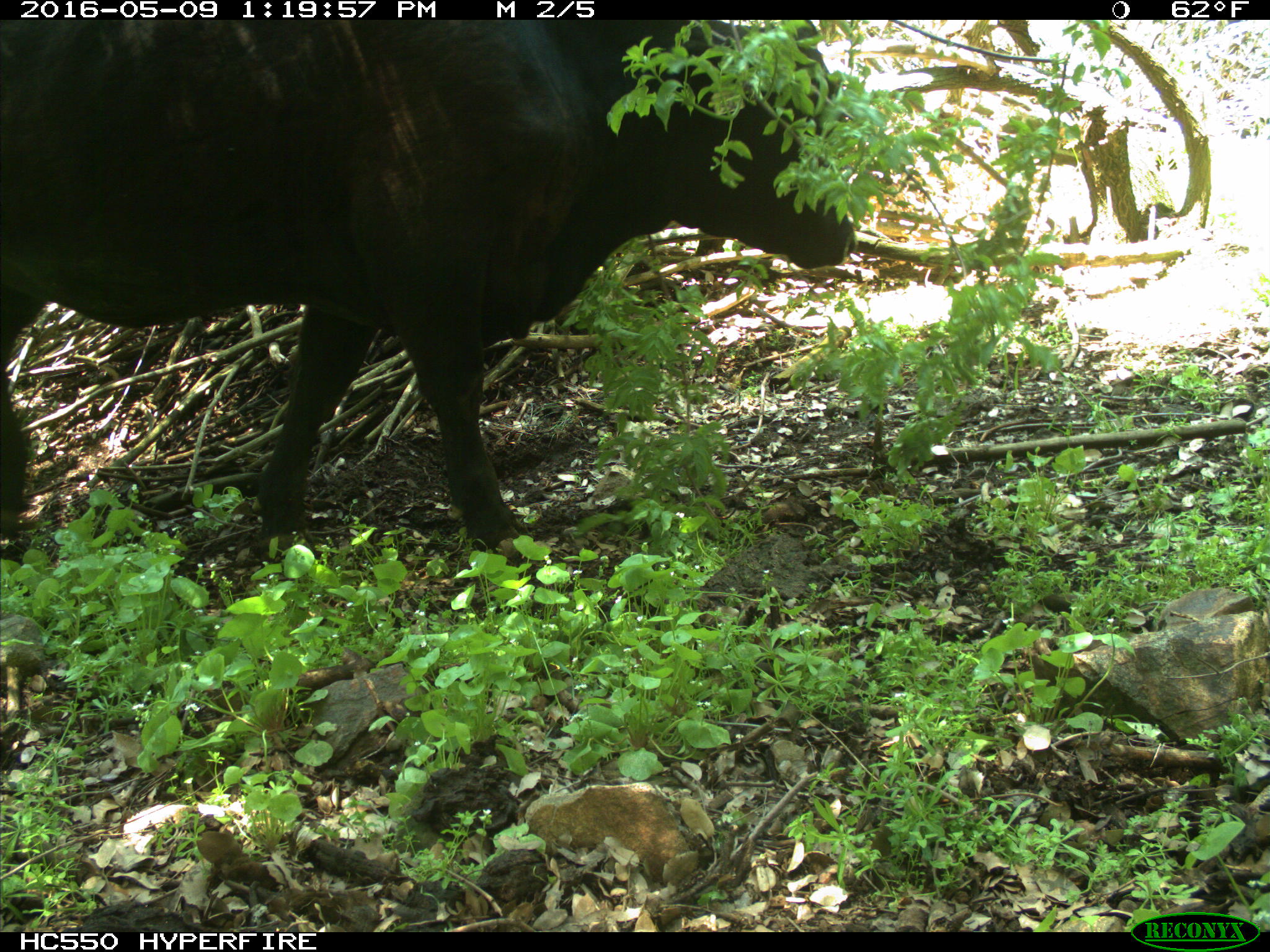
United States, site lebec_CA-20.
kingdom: Animalia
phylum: Chordata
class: Mammalia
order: Artiodactyla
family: Bovidae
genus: Bos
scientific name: Bos taurus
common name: domestic cow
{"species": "Bos taurus (domestic cow)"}